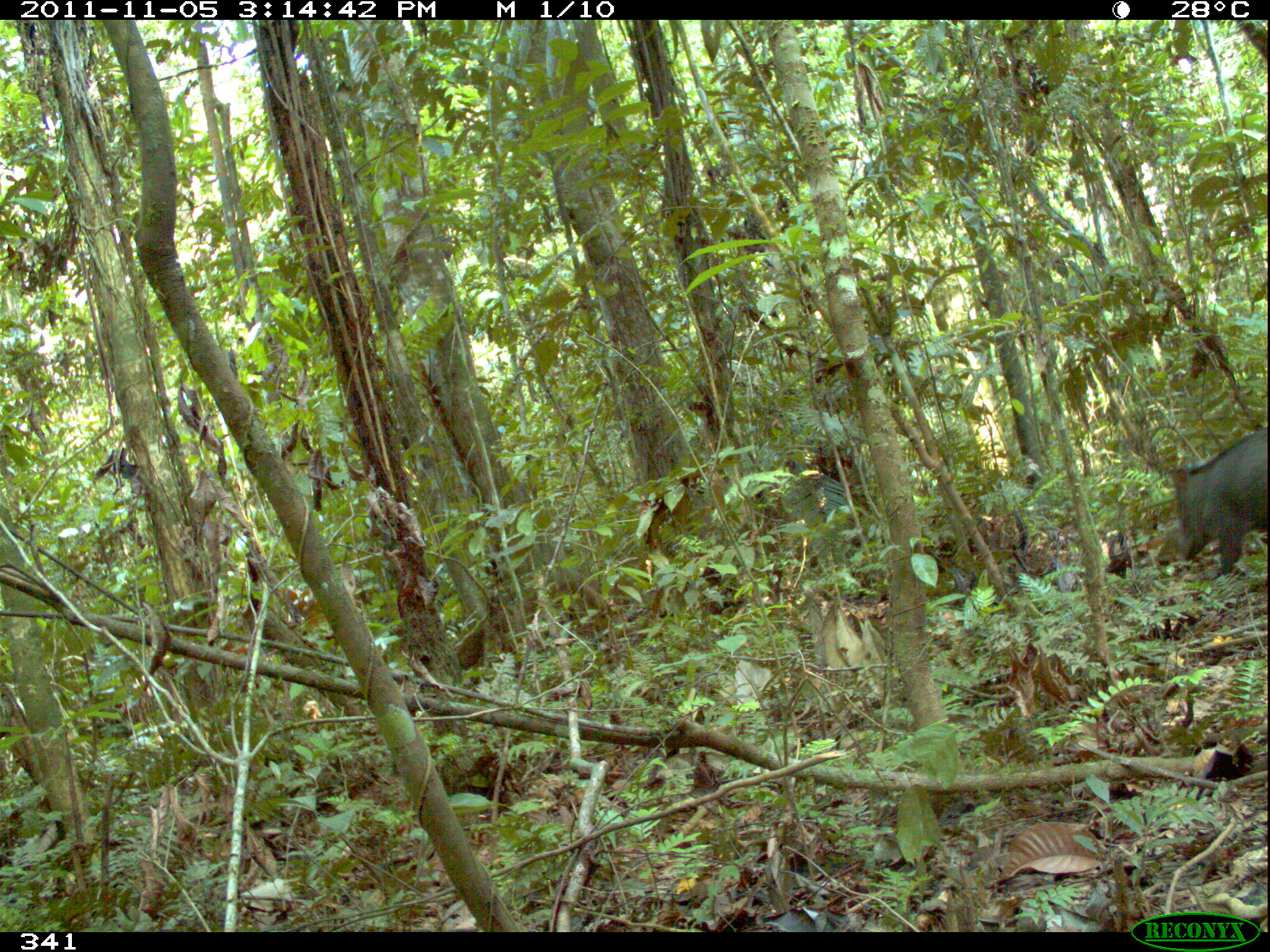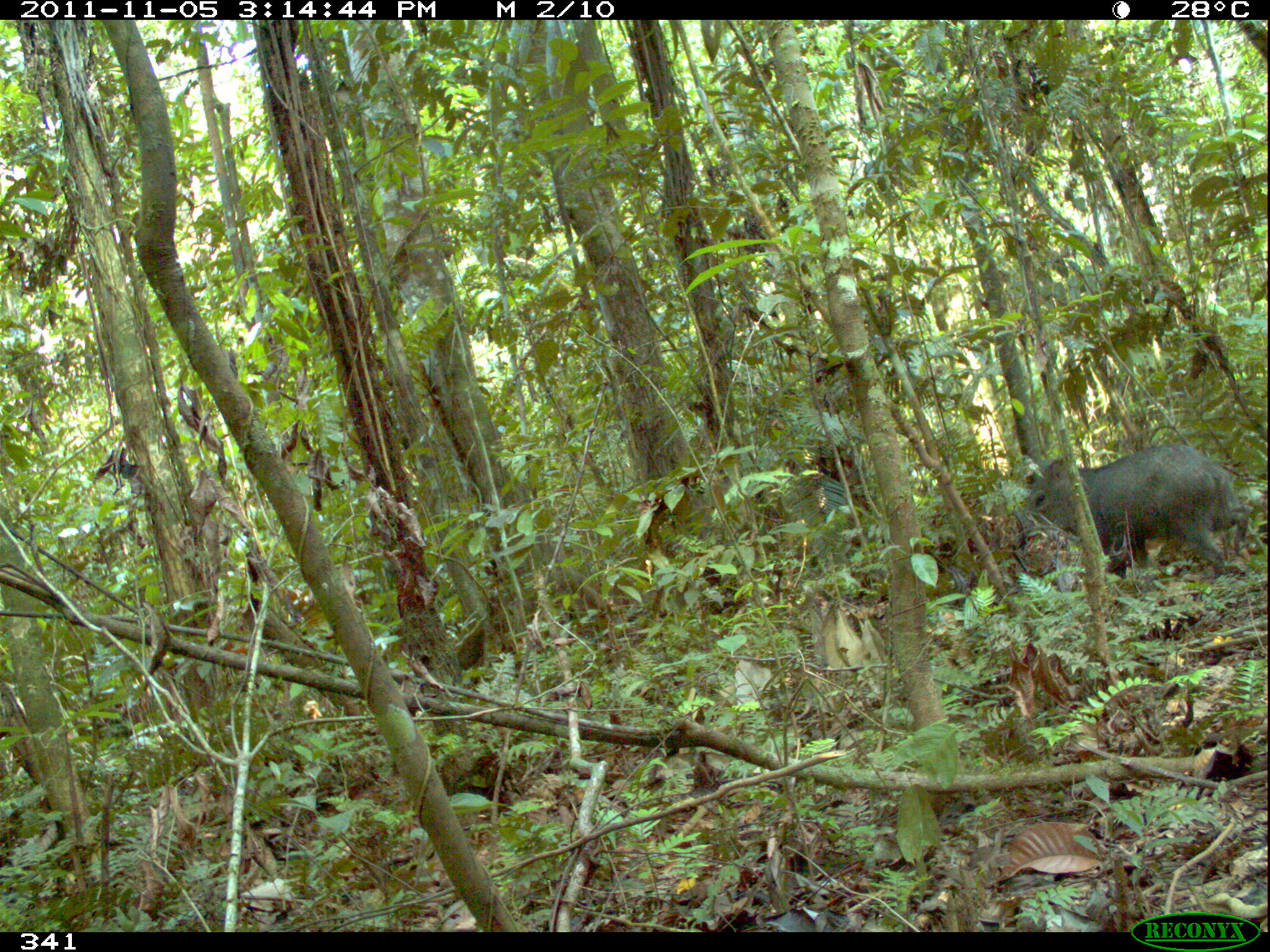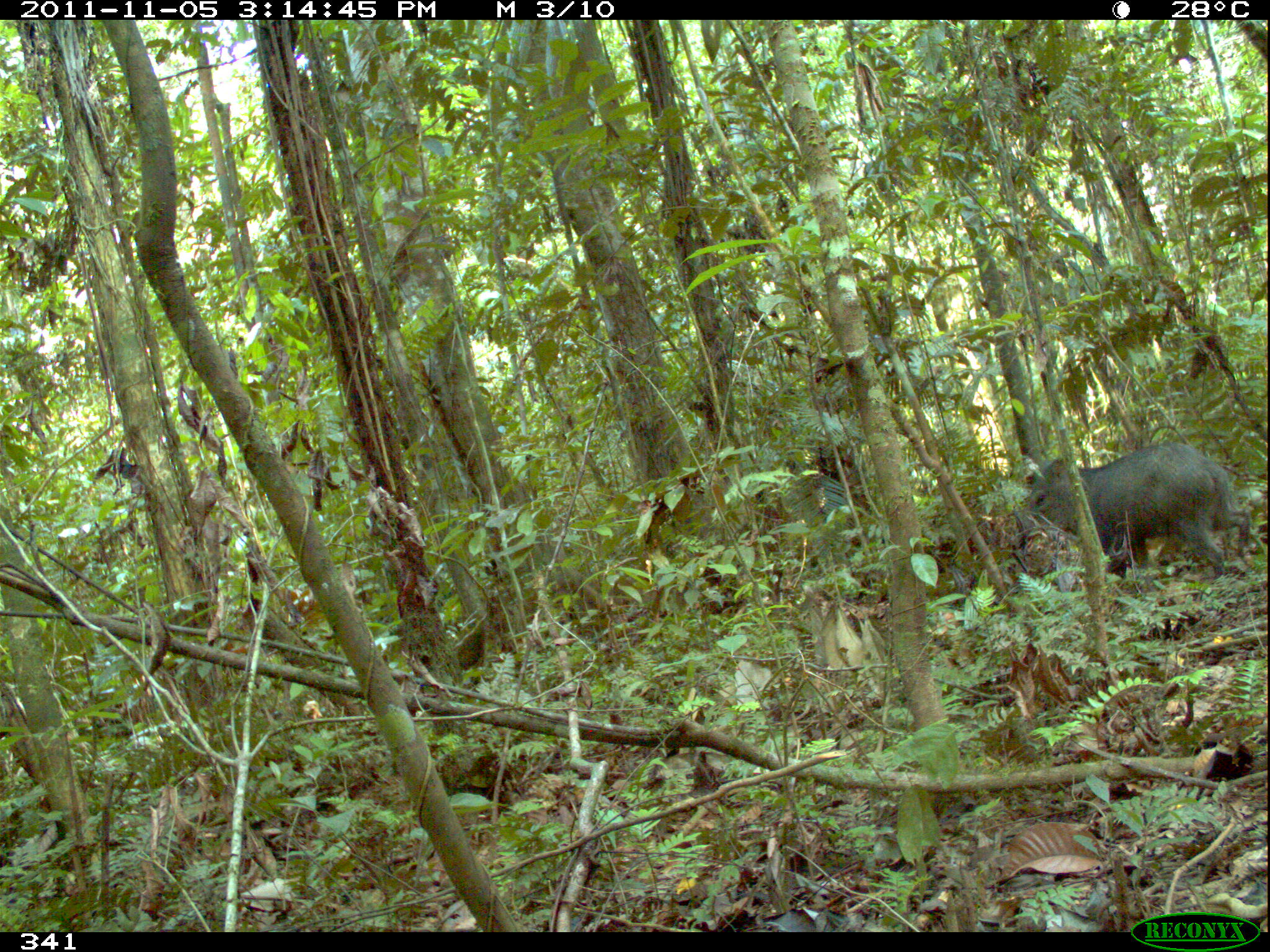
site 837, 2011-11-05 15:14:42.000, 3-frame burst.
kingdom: Animalia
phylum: Chordata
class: Mammalia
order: Artiodactyla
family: Tayassuidae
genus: Pecari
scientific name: Pecari tajacu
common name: collared peccary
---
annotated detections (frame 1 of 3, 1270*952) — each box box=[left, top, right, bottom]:
pecari tajacu: box=[1163, 426, 1270, 580]